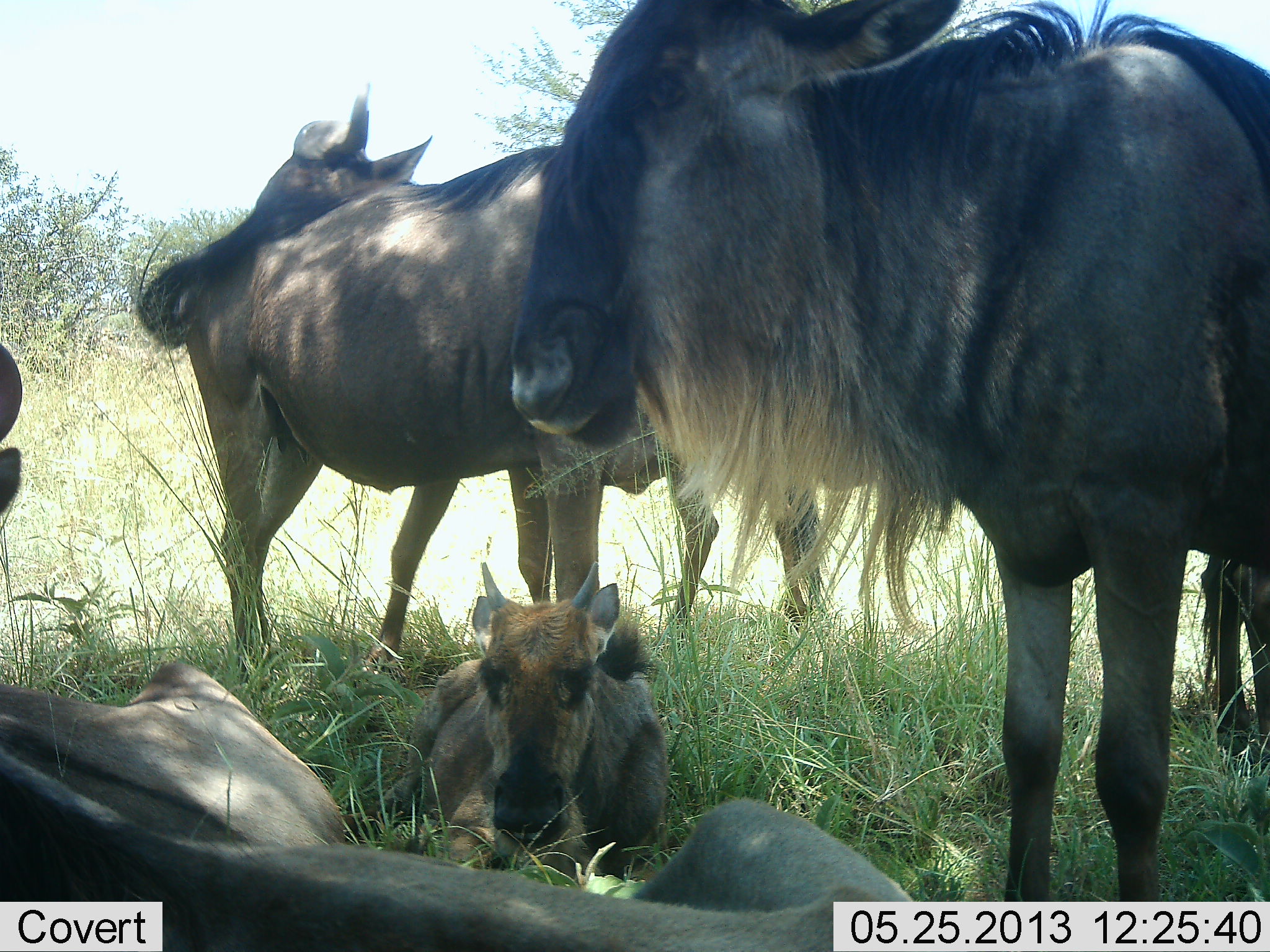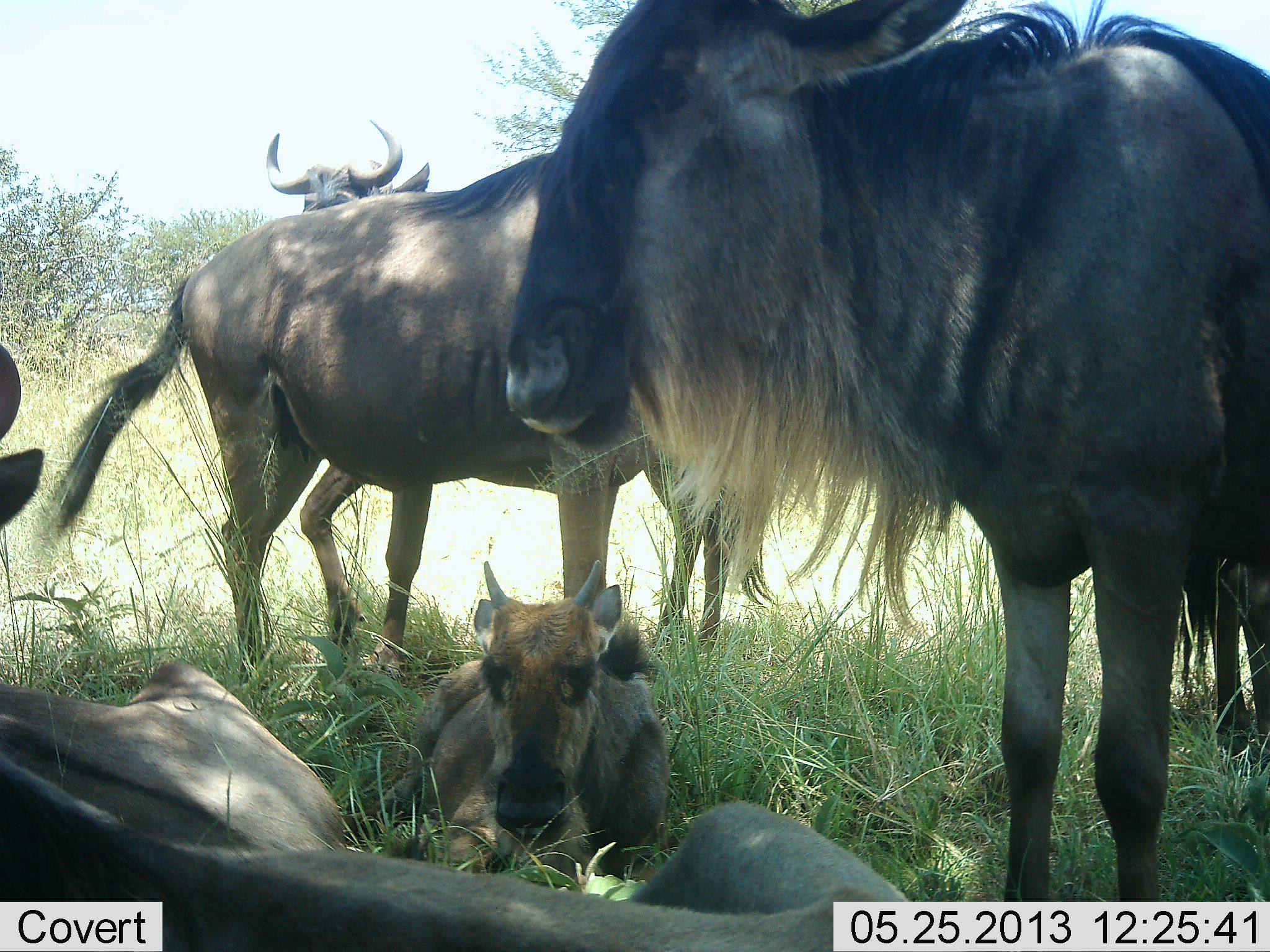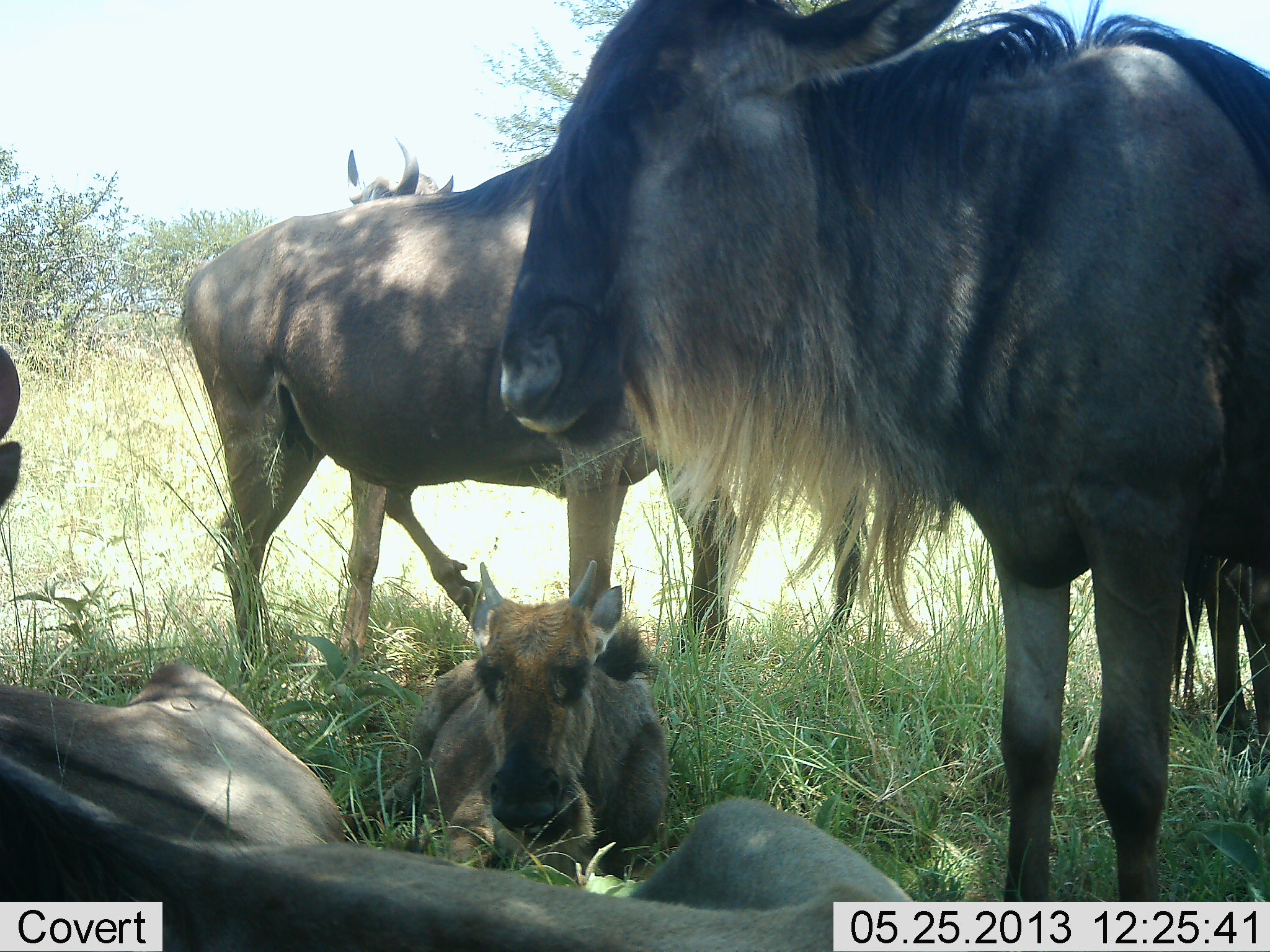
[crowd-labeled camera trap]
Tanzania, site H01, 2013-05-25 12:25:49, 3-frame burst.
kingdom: Animalia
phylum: Chordata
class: Mammalia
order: Artiodactyla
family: Bovidae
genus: Connochaetes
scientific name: Connochaetes taurinus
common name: blue wildebeest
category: wildebeest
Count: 5.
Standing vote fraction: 83%.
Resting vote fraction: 91%.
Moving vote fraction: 11%.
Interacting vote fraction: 9%.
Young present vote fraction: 89%.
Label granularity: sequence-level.